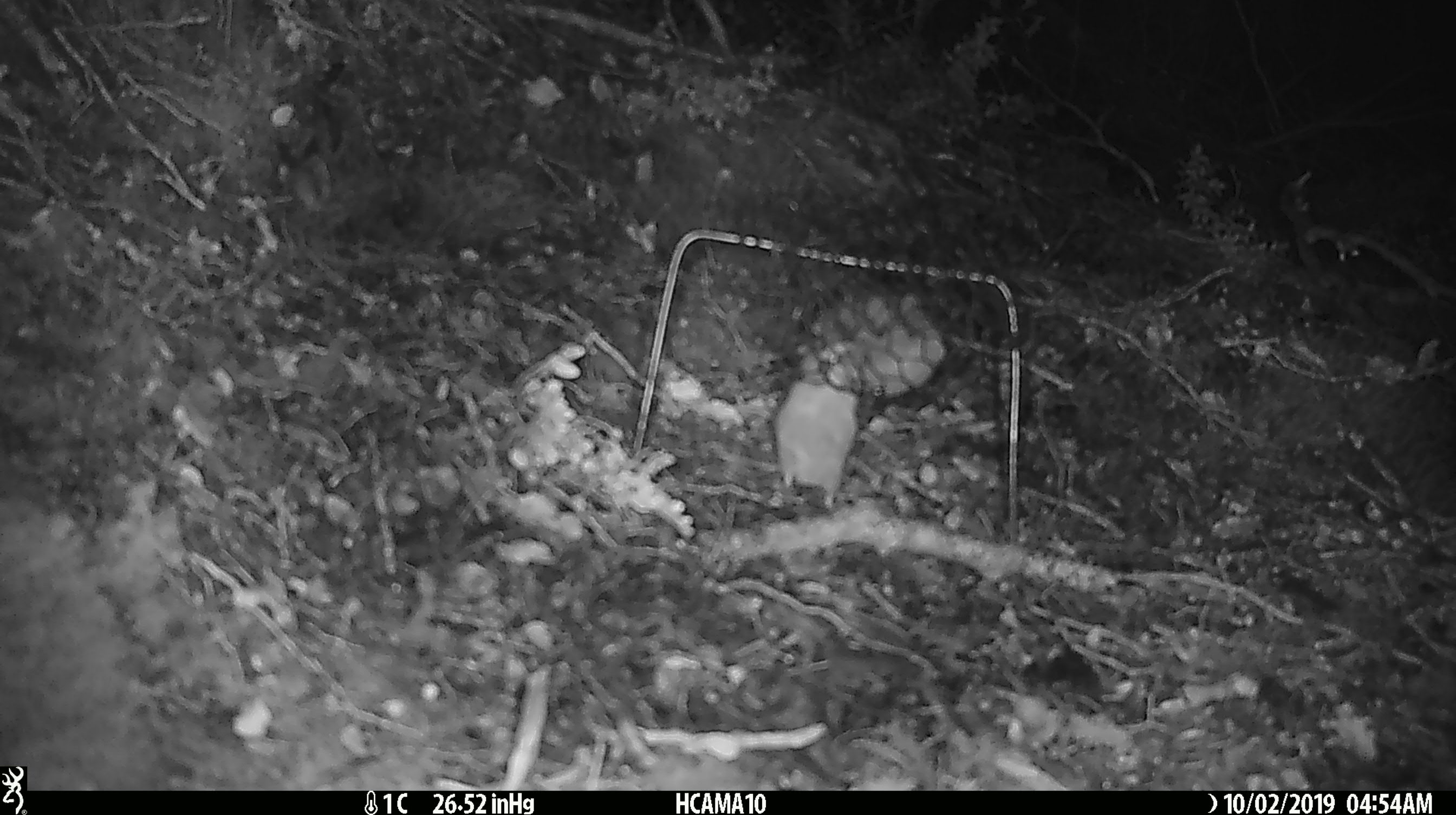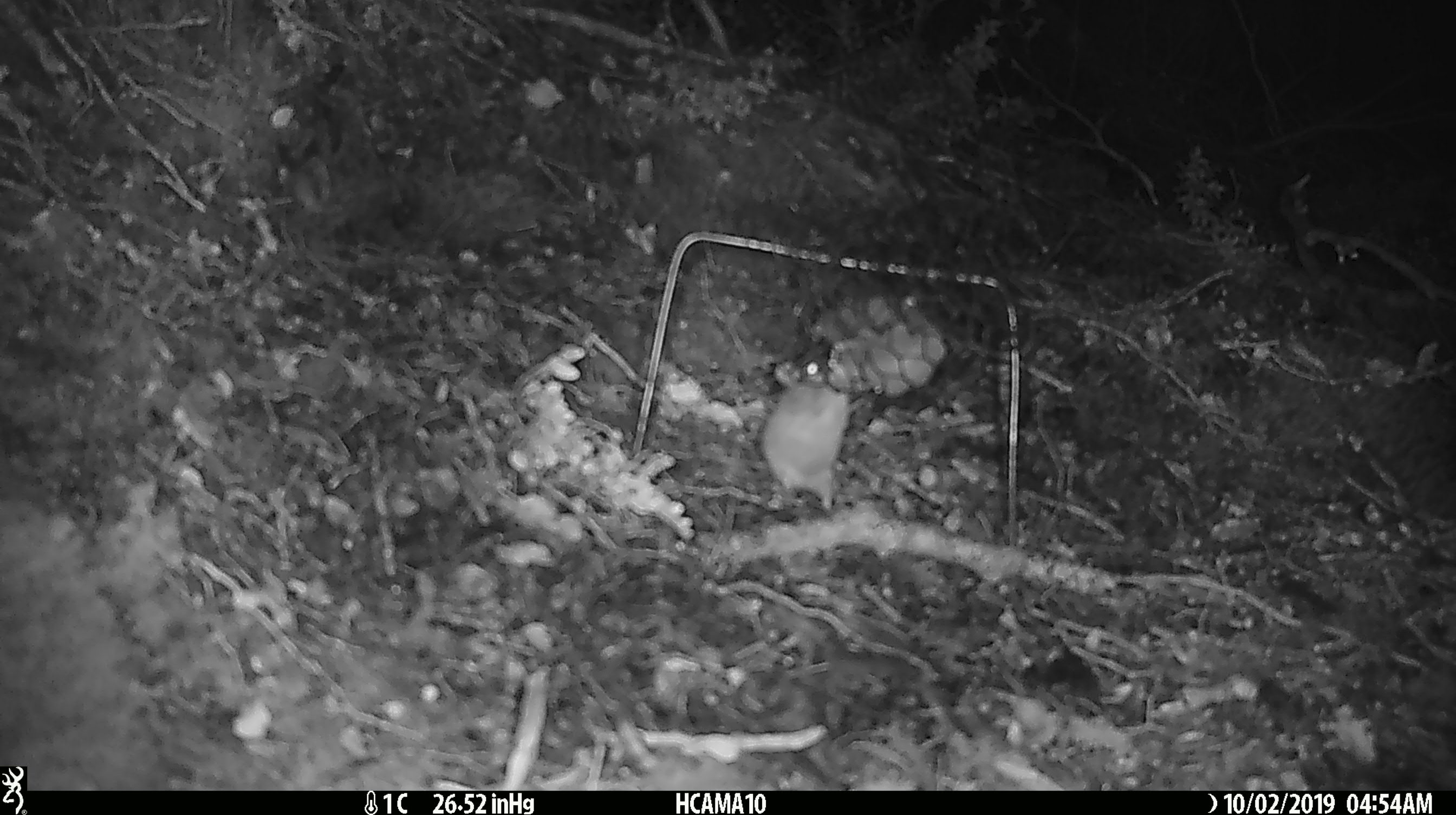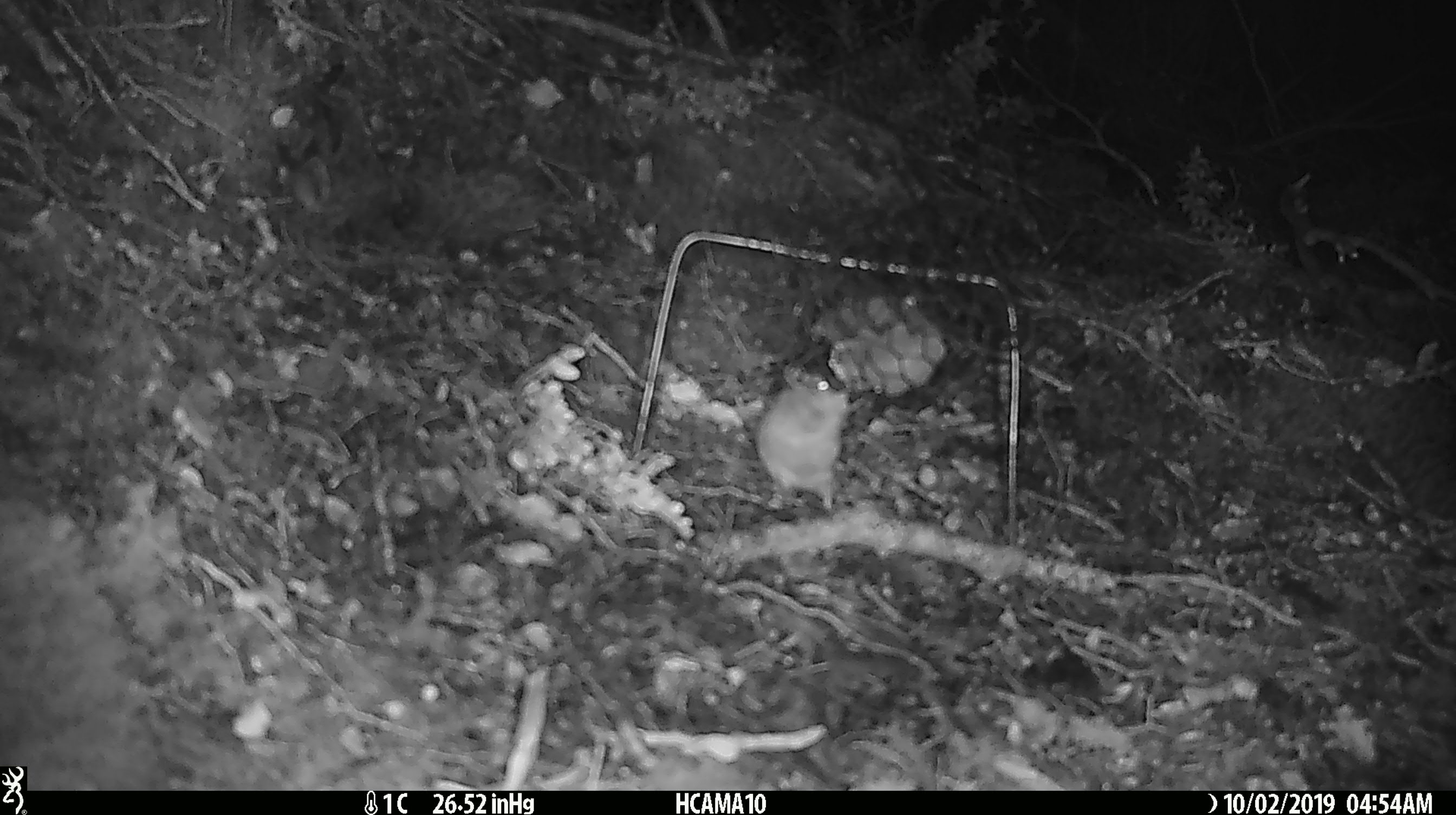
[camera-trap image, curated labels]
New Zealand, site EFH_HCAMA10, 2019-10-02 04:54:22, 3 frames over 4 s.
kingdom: Animalia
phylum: Chordata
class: Mammalia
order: Rodentia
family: Muridae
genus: Mus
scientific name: Mus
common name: mouse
Mouse (Mus).